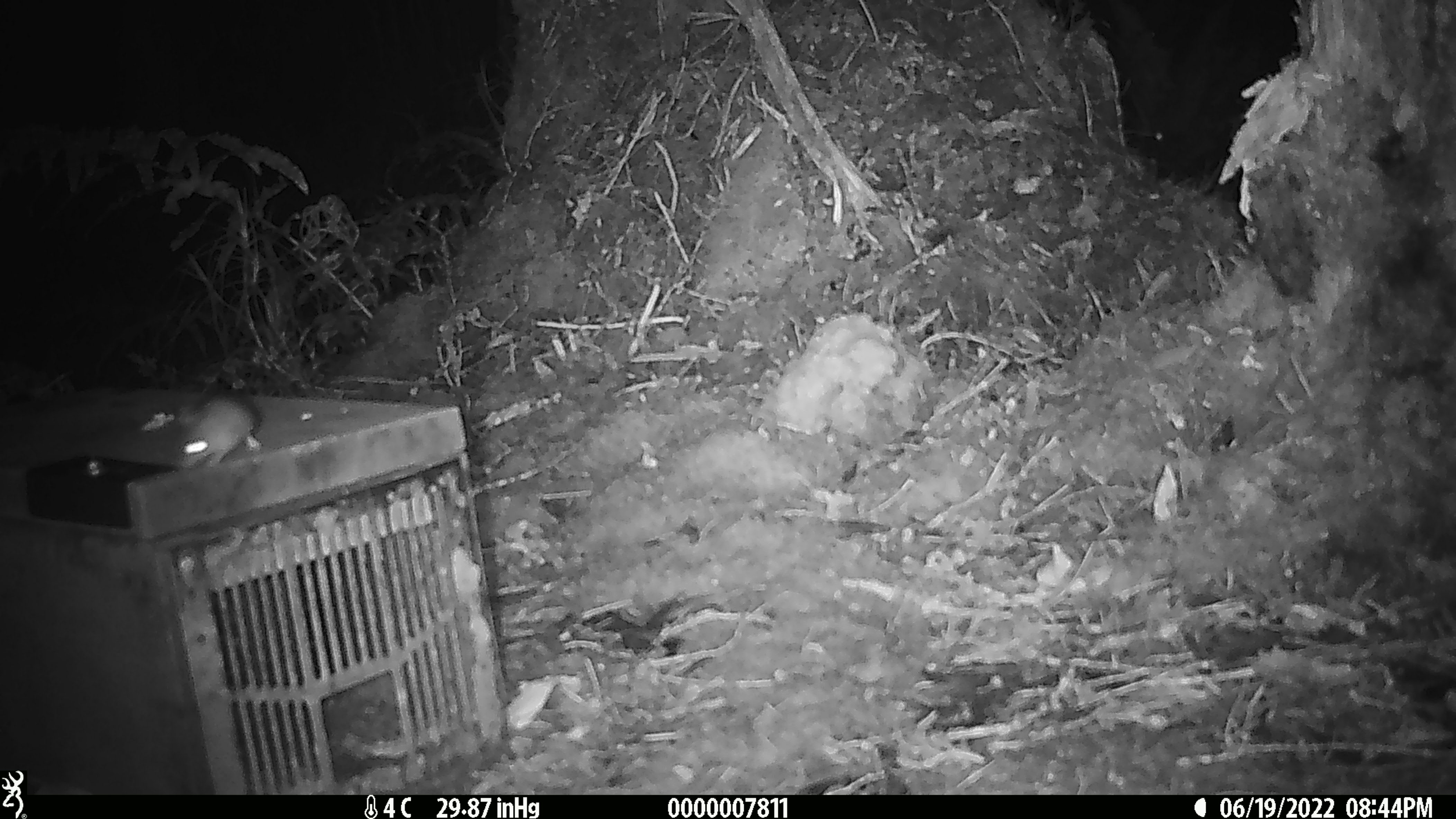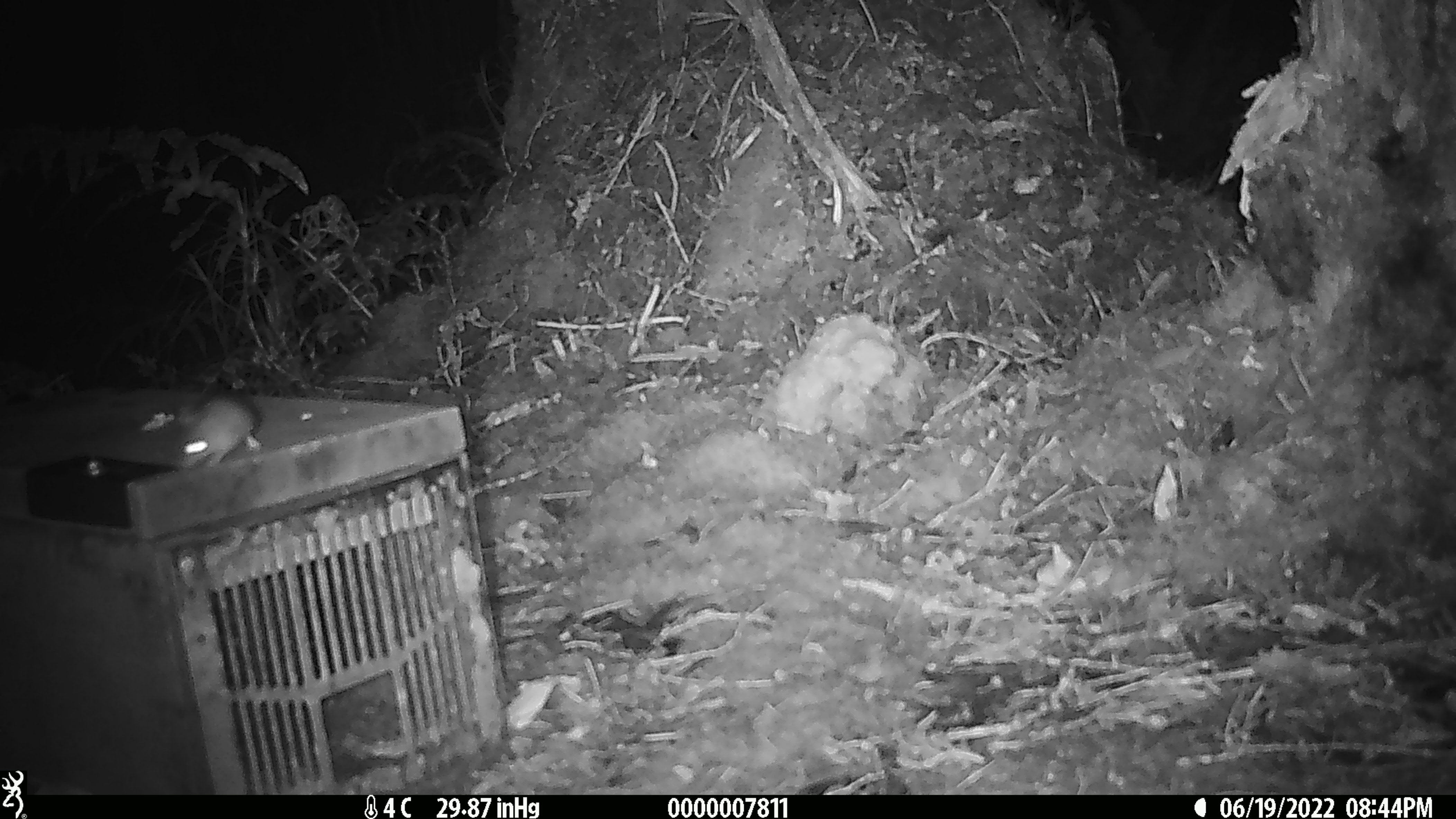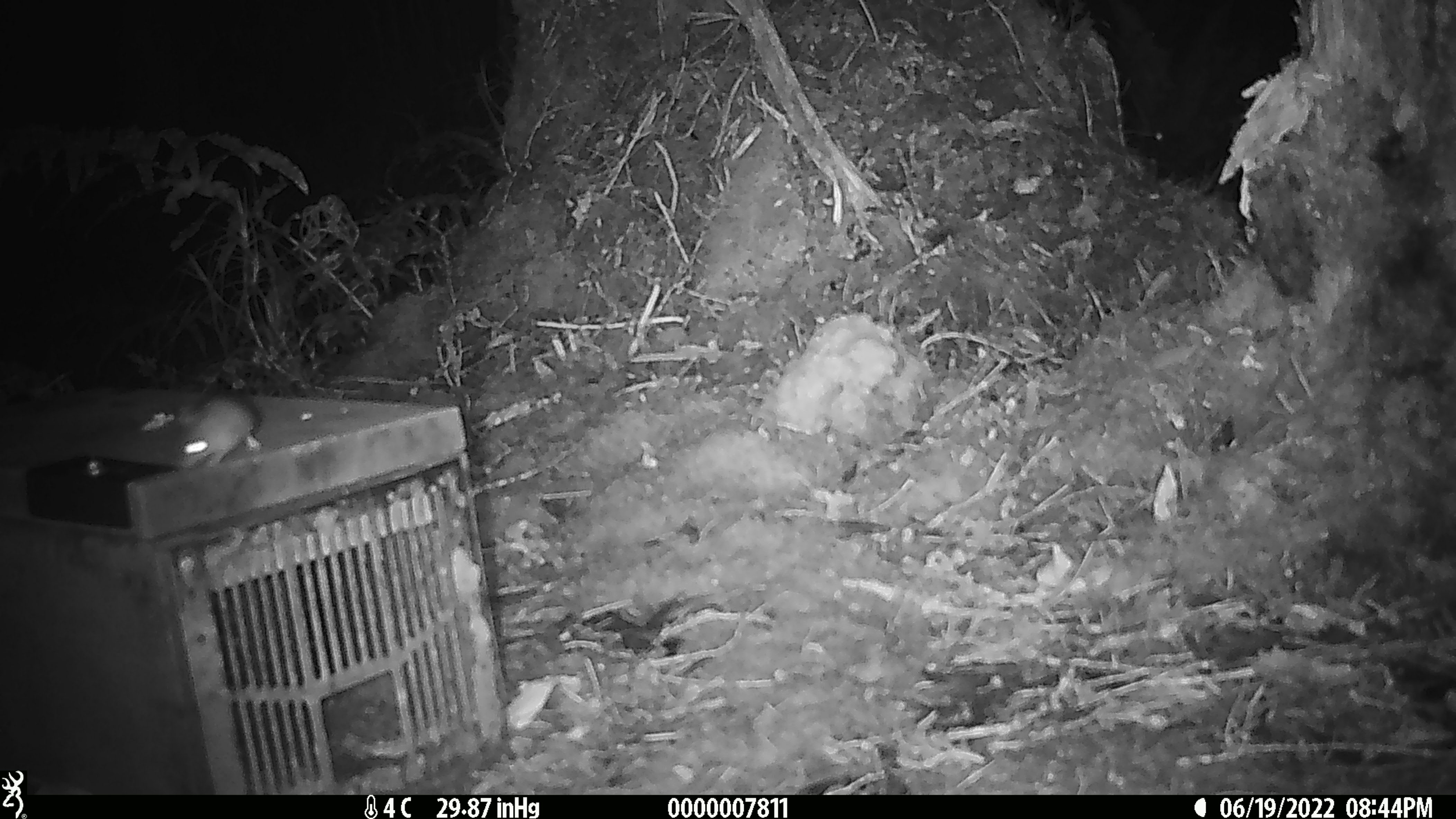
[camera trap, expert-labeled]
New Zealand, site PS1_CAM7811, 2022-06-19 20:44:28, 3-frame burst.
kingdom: Animalia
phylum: Chordata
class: Mammalia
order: Rodentia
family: Muridae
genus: Mus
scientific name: Mus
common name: mouse